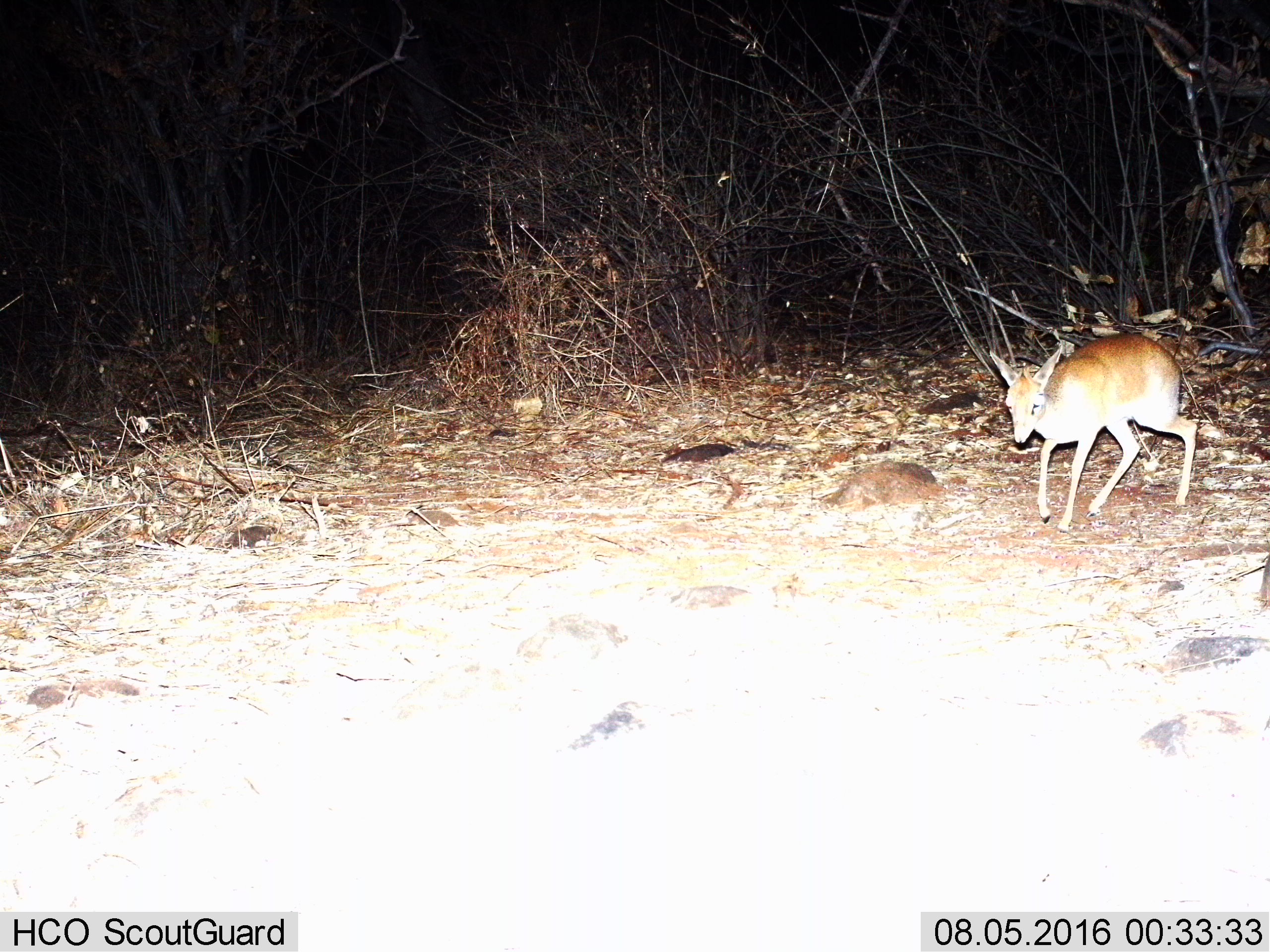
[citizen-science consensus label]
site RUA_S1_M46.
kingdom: Animalia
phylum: Chordata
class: Mammalia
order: Artiodactyla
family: Bovidae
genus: Madoqua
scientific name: Madoqua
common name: dik-dik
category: dikdik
Dikdik (dik-dik) (Madoqua), count 1. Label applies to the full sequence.